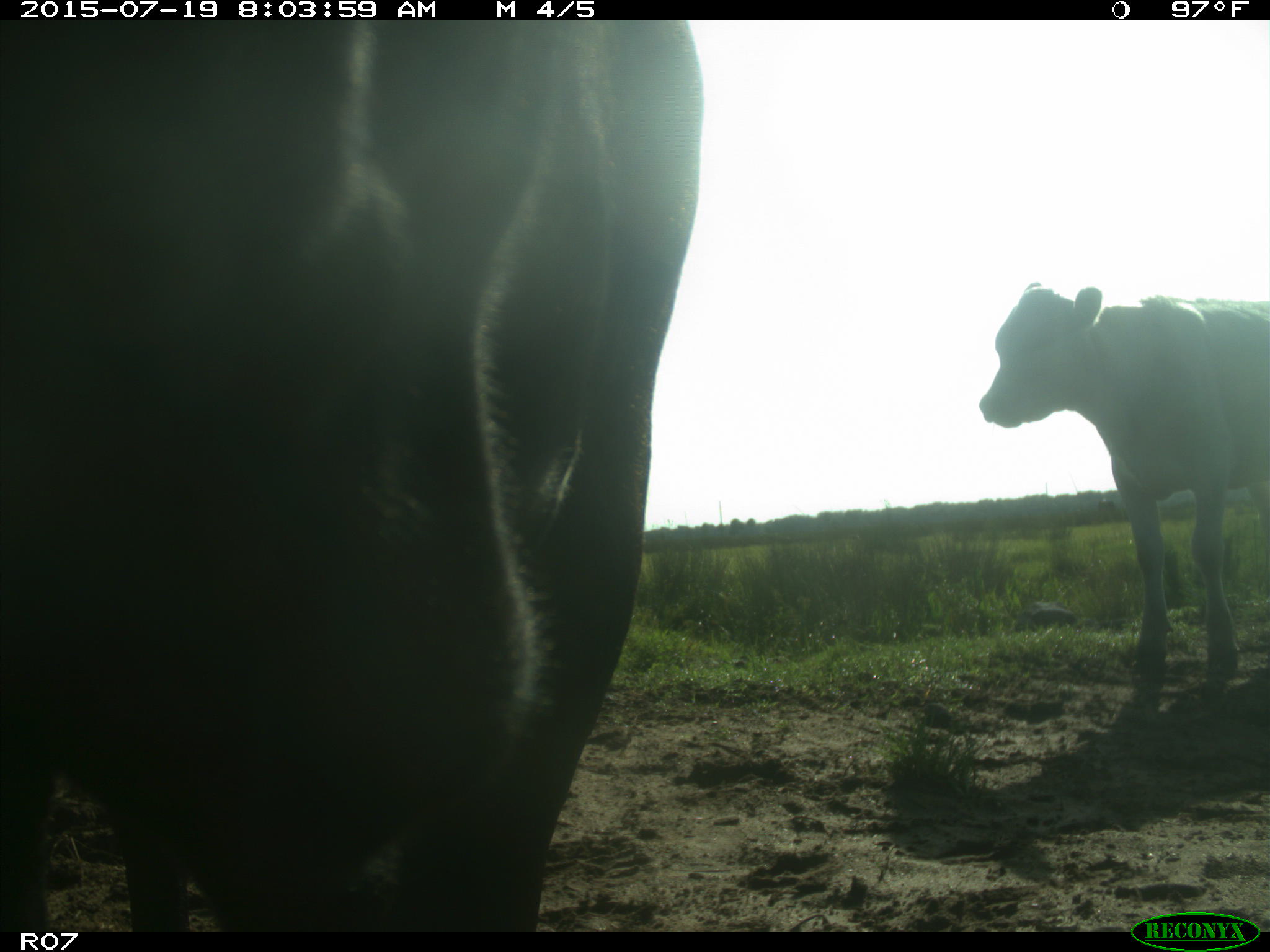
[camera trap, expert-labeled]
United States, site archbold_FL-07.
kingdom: Animalia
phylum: Chordata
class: Mammalia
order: Artiodactyla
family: Bovidae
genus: Bos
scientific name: Bos taurus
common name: domestic cow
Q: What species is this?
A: Bos taurus (domestic cow).